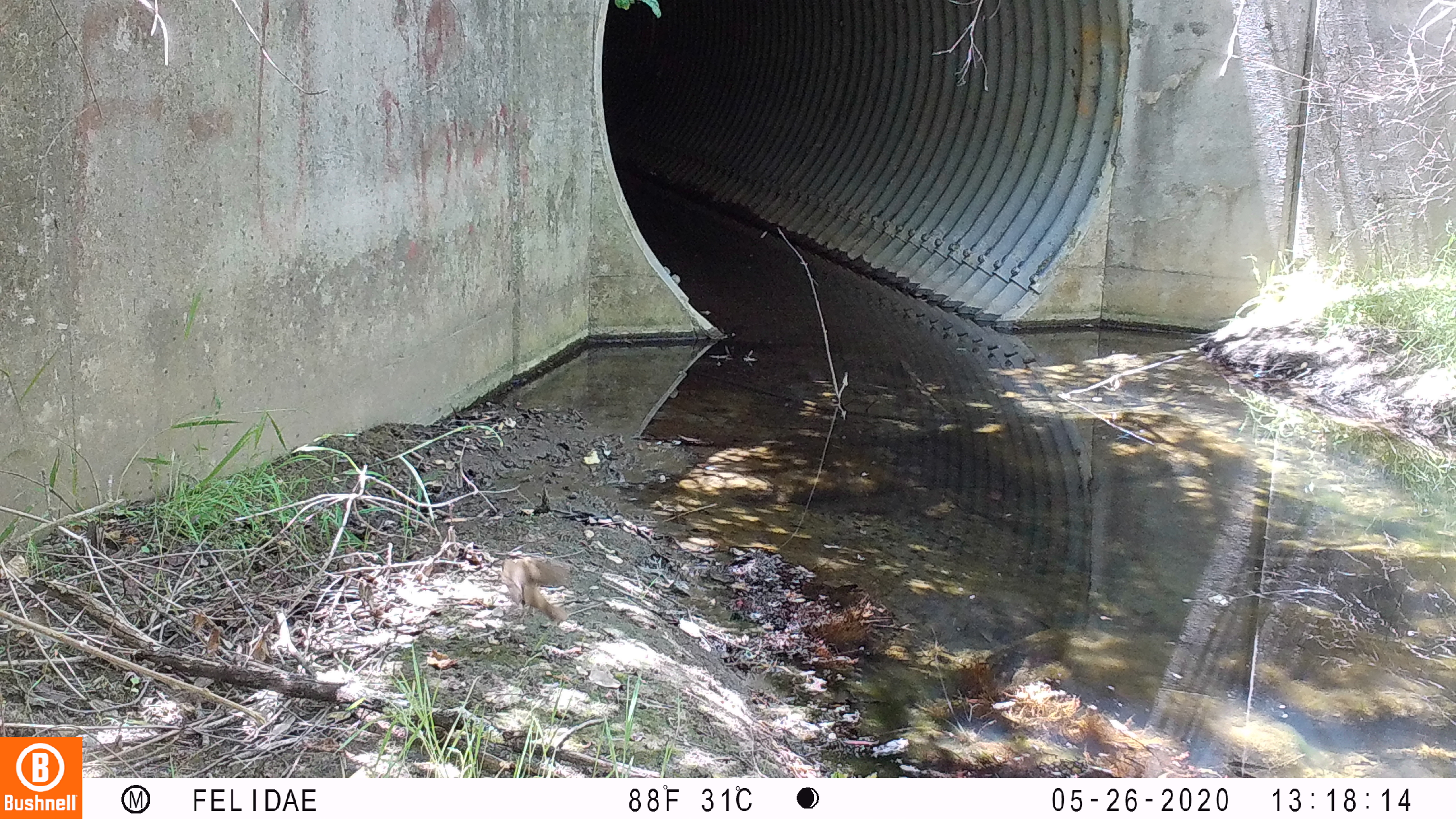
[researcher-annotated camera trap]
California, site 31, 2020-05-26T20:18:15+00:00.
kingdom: Animalia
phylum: Chordata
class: Aves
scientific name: Aves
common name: bird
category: unknown bird